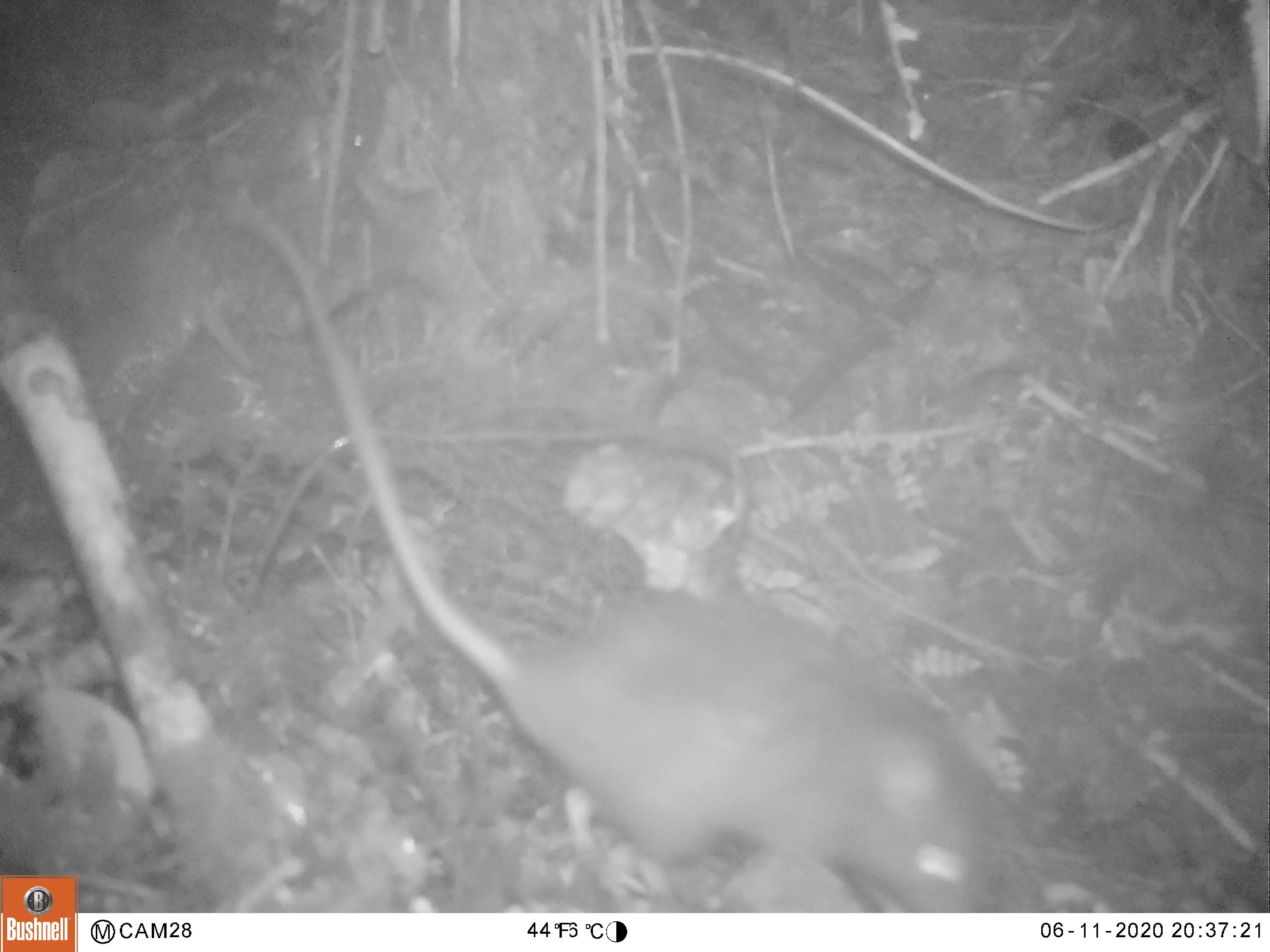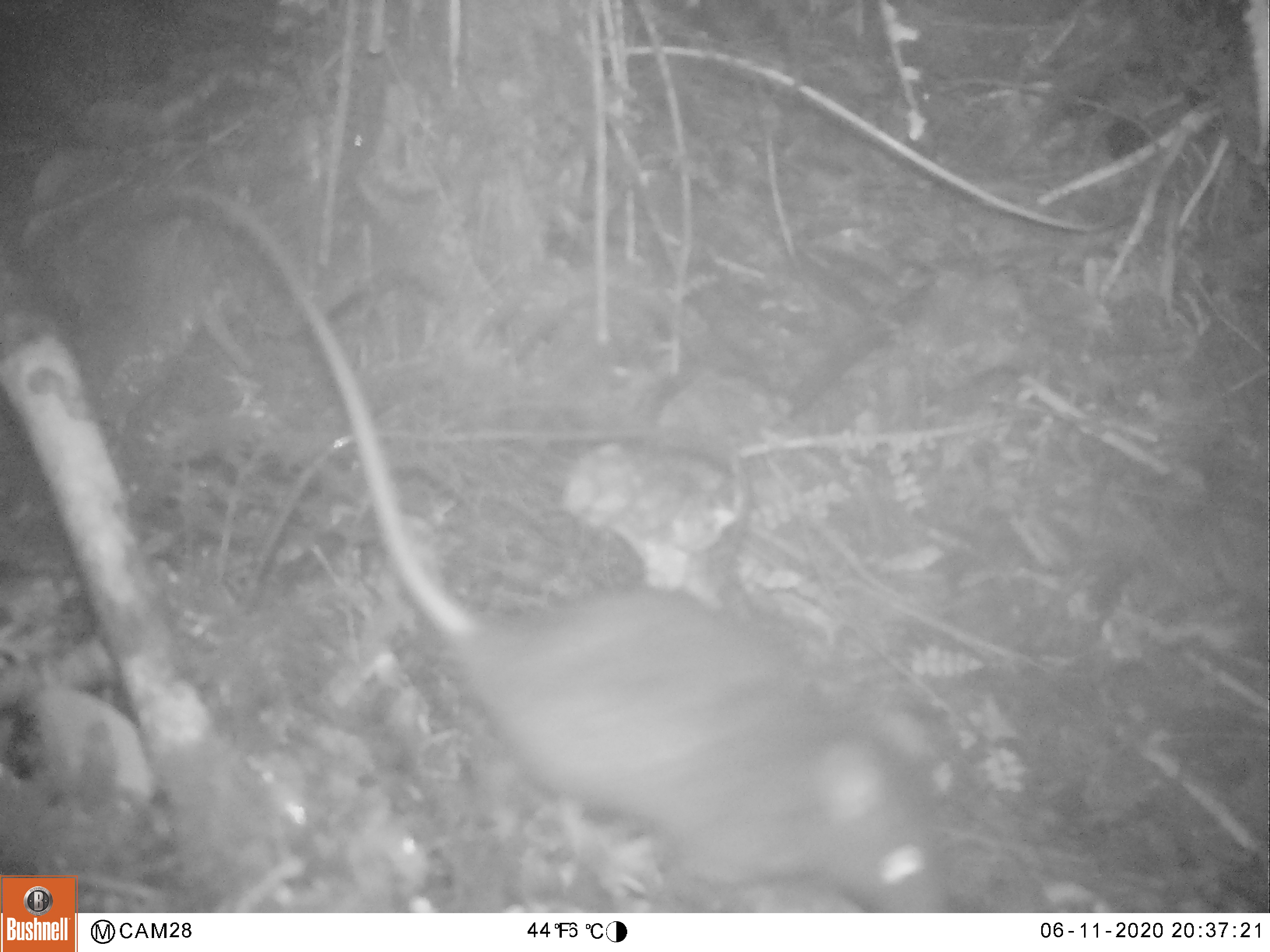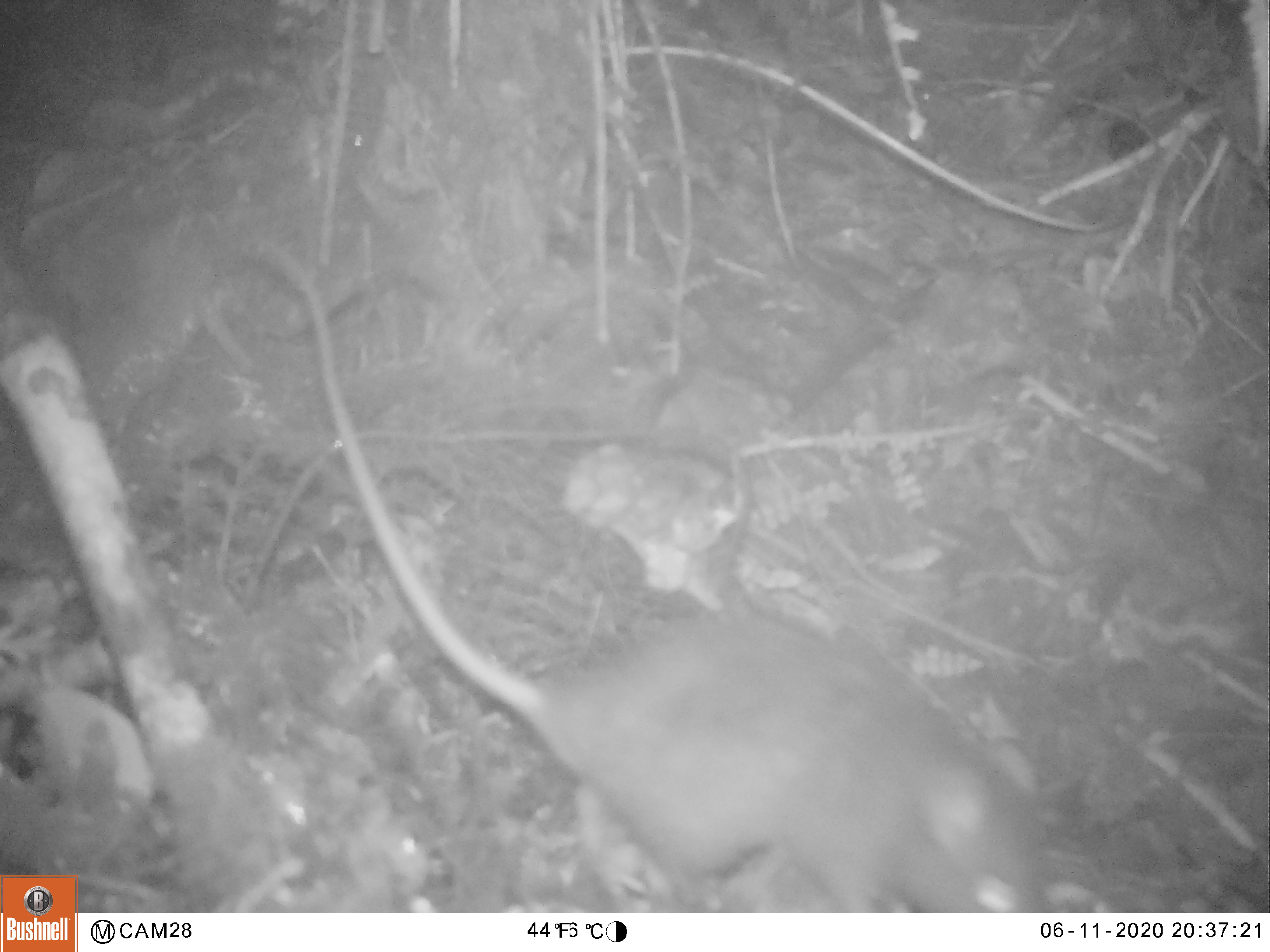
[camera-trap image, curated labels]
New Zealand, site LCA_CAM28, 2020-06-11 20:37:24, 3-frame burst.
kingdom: Animalia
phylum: Chordata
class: Mammalia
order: Rodentia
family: Muridae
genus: Rattus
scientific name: Rattus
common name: rat